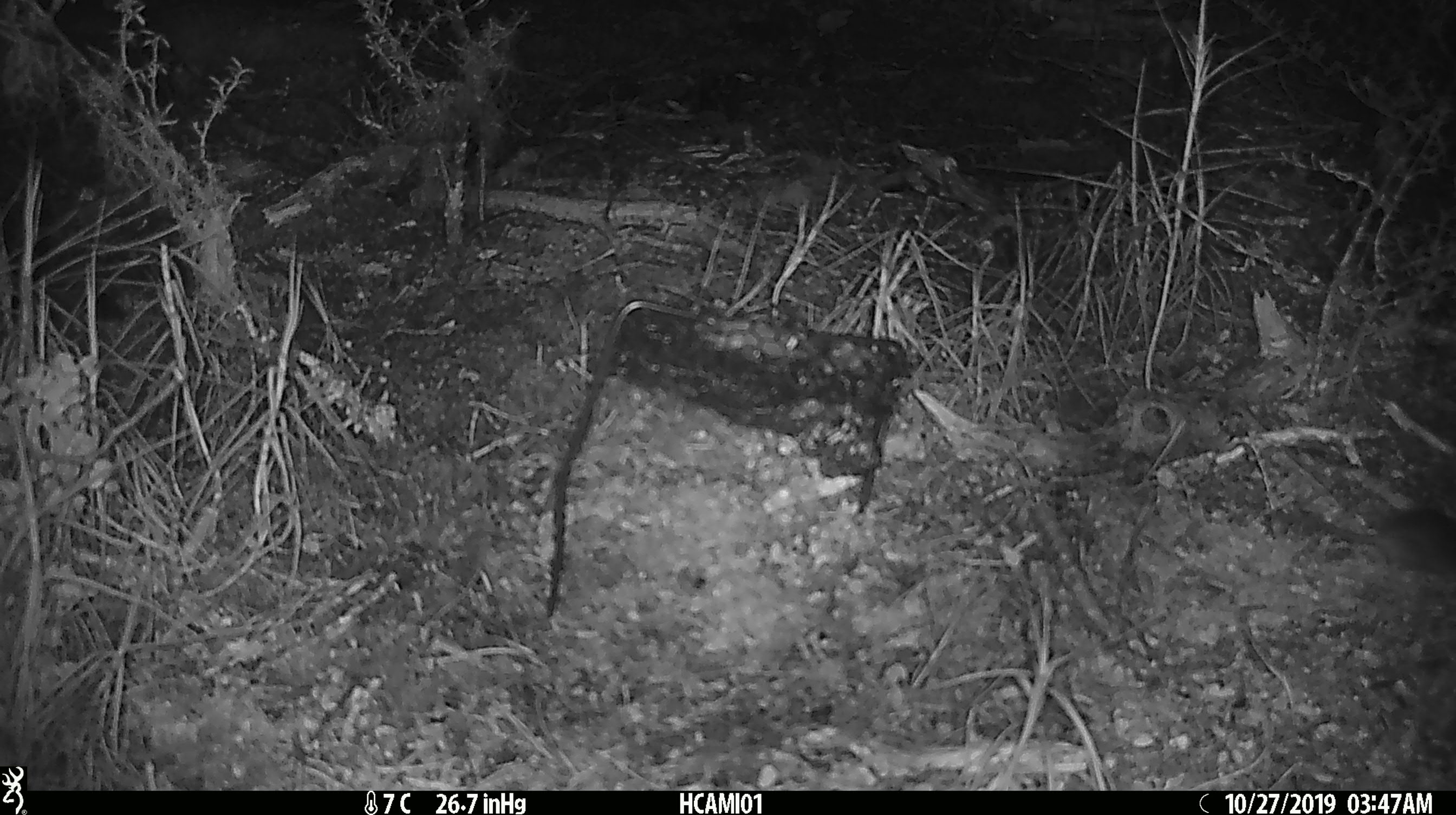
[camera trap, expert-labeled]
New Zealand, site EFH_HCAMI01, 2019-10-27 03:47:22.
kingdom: Animalia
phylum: Chordata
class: Mammalia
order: Rodentia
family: Muridae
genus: Mus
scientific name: Mus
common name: mouse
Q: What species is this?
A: Mouse (Mus).